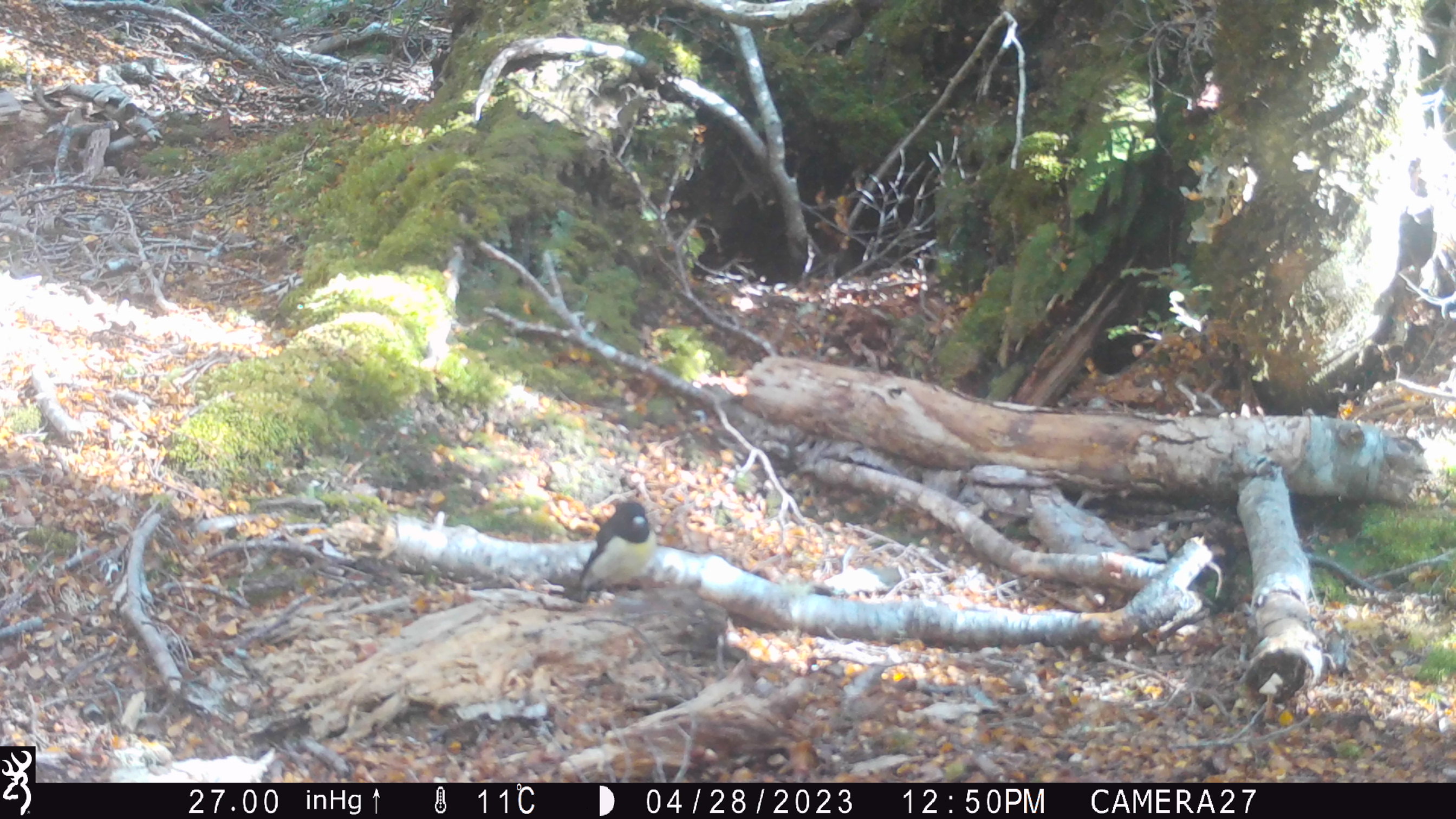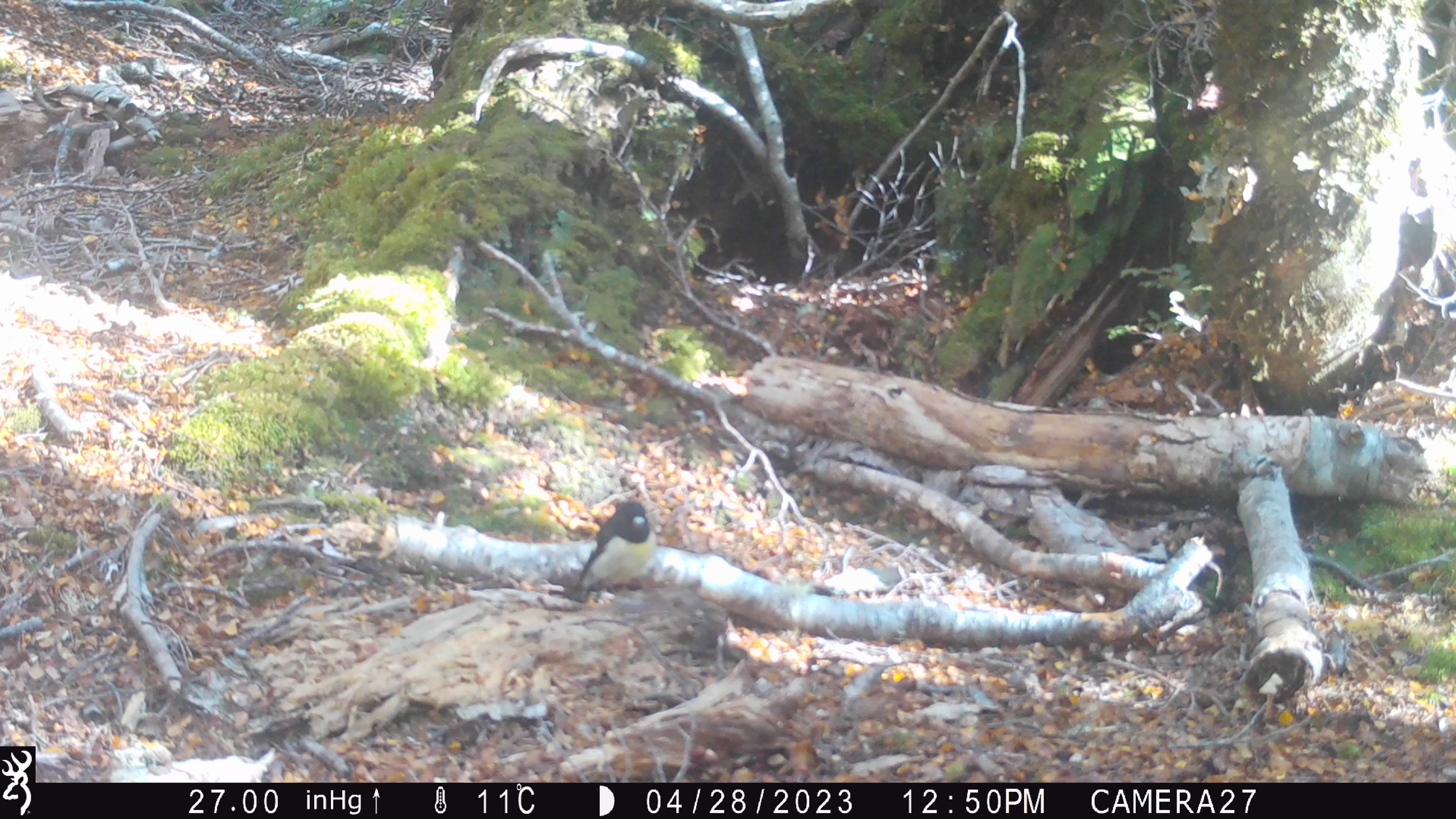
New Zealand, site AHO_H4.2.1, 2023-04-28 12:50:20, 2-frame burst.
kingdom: Animalia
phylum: Chordata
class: Aves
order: Passeriformes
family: Petroicidae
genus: Petroica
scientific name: Petroica macrocephala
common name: tomtit